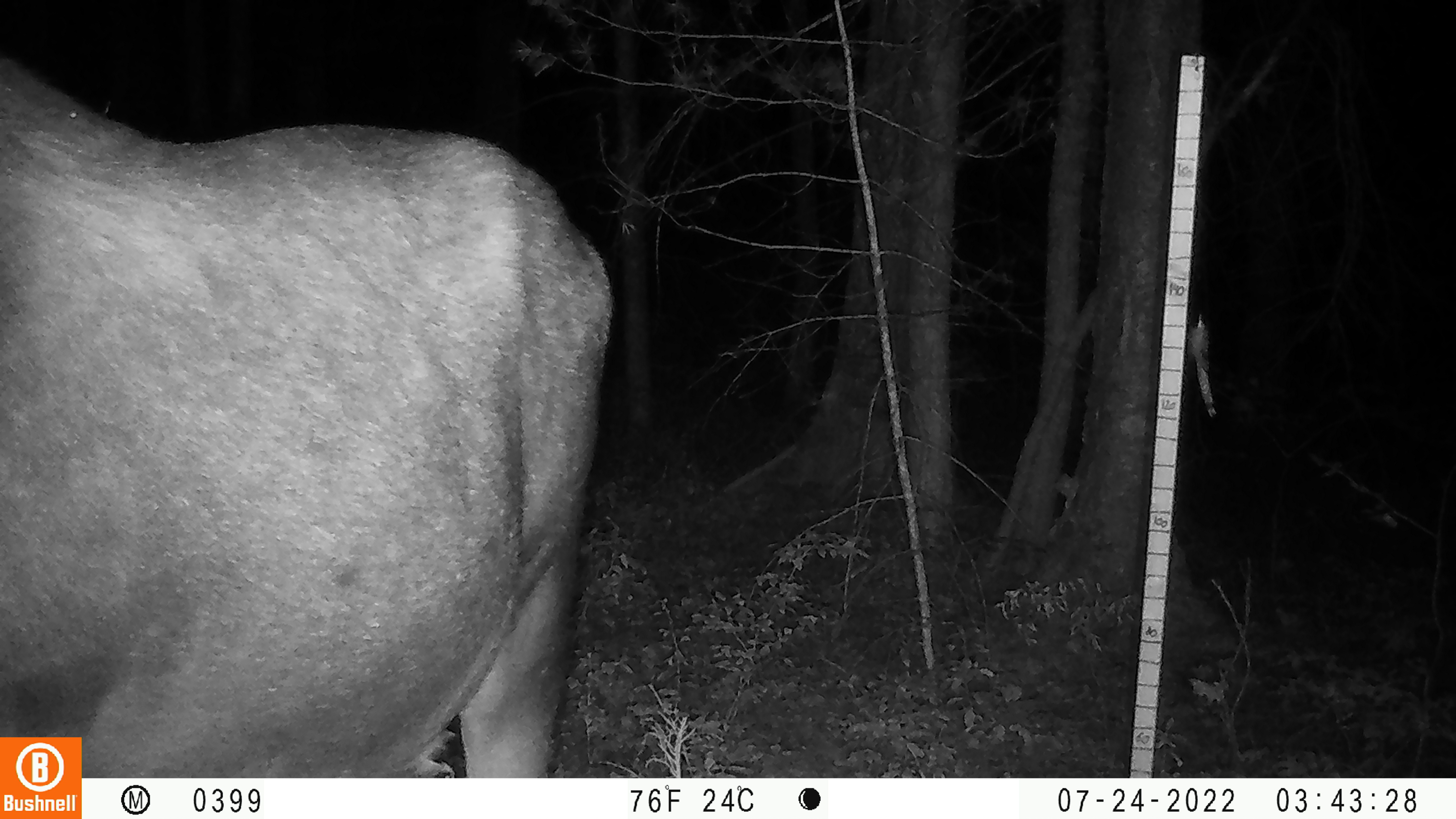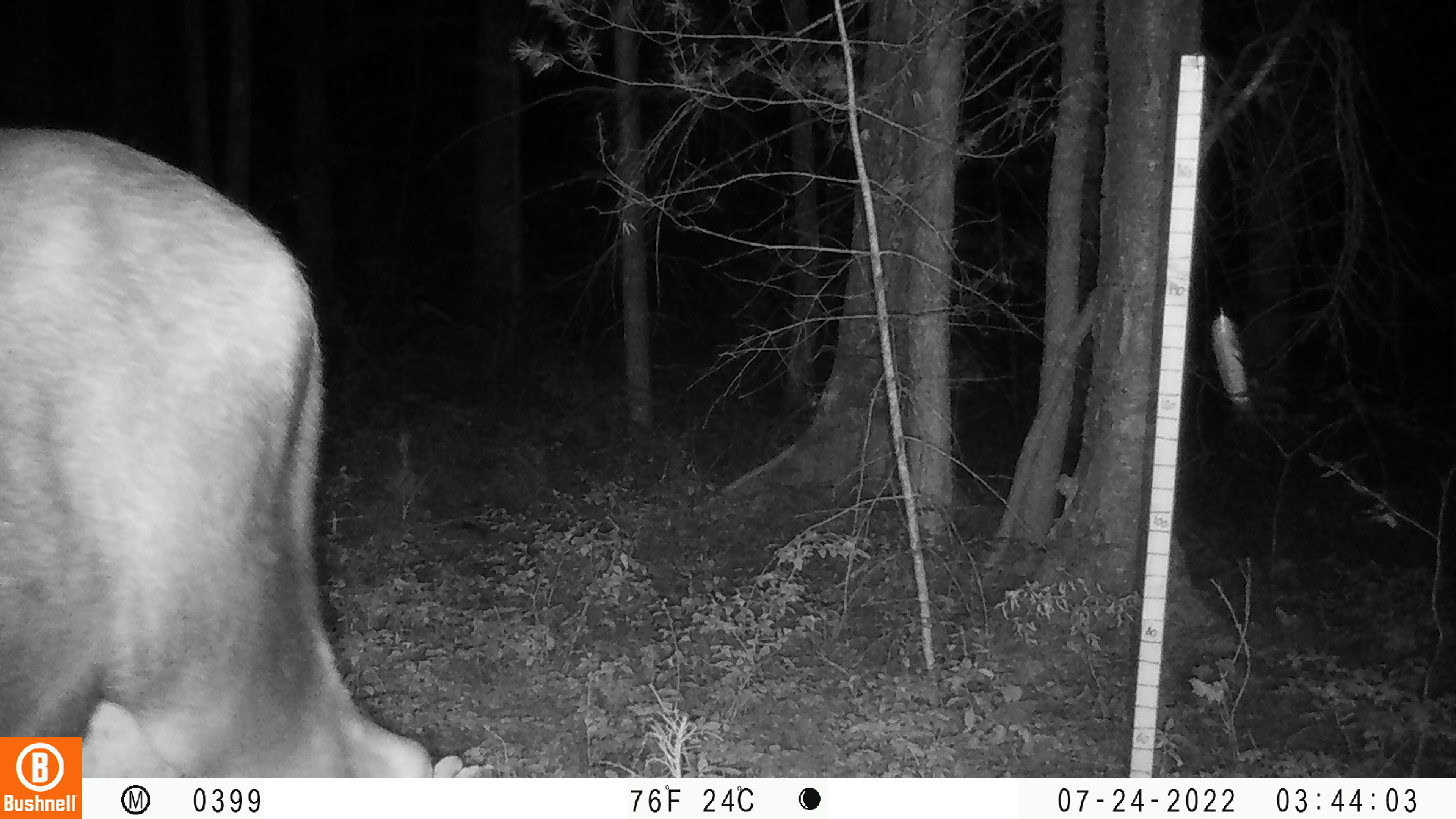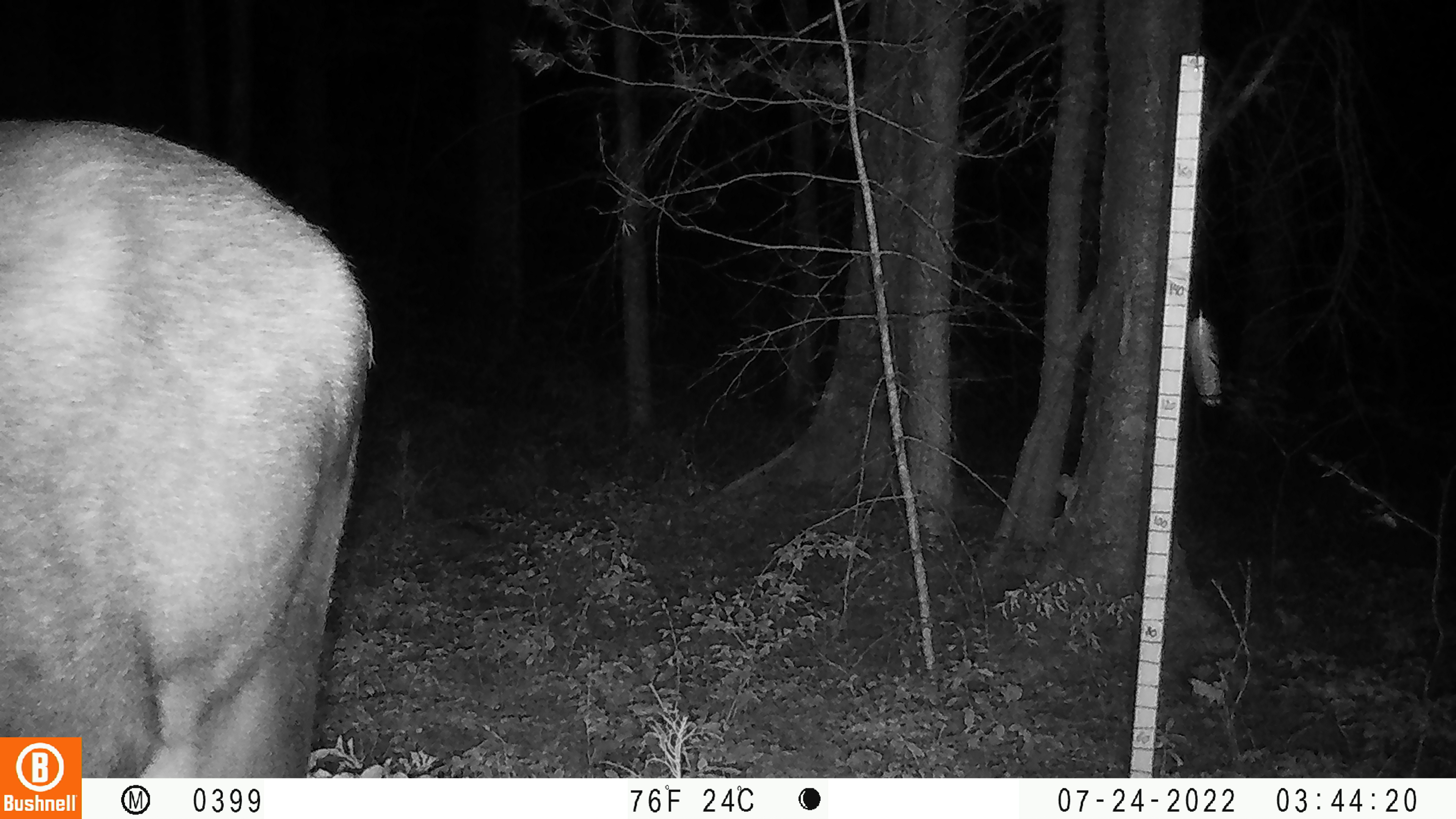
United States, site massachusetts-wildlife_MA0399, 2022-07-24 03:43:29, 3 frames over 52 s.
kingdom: Animalia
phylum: Chordata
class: Mammalia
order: Artiodactyla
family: Cervidae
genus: Alces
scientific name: Alces alces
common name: moose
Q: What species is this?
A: Moose (Alces alces).